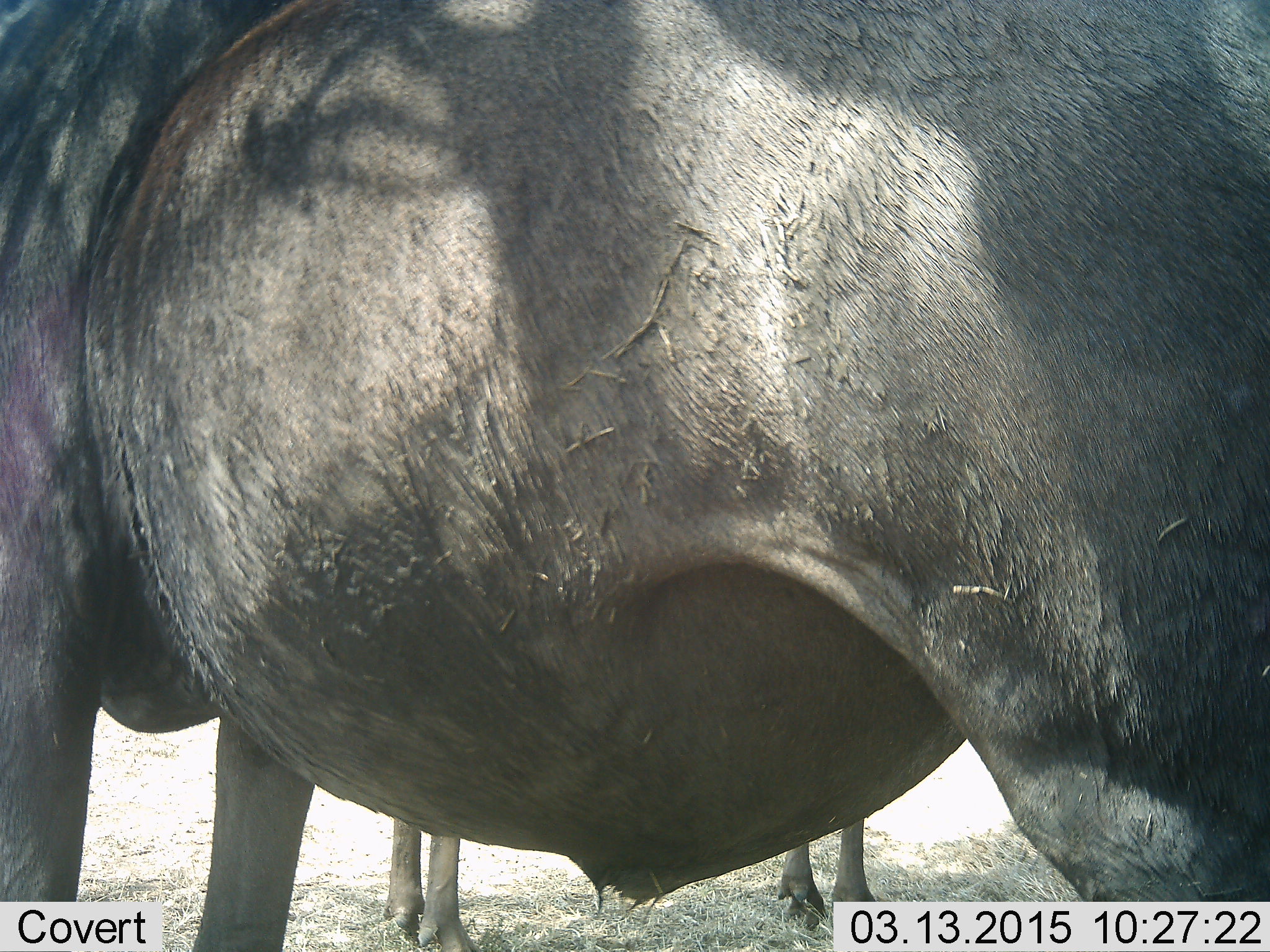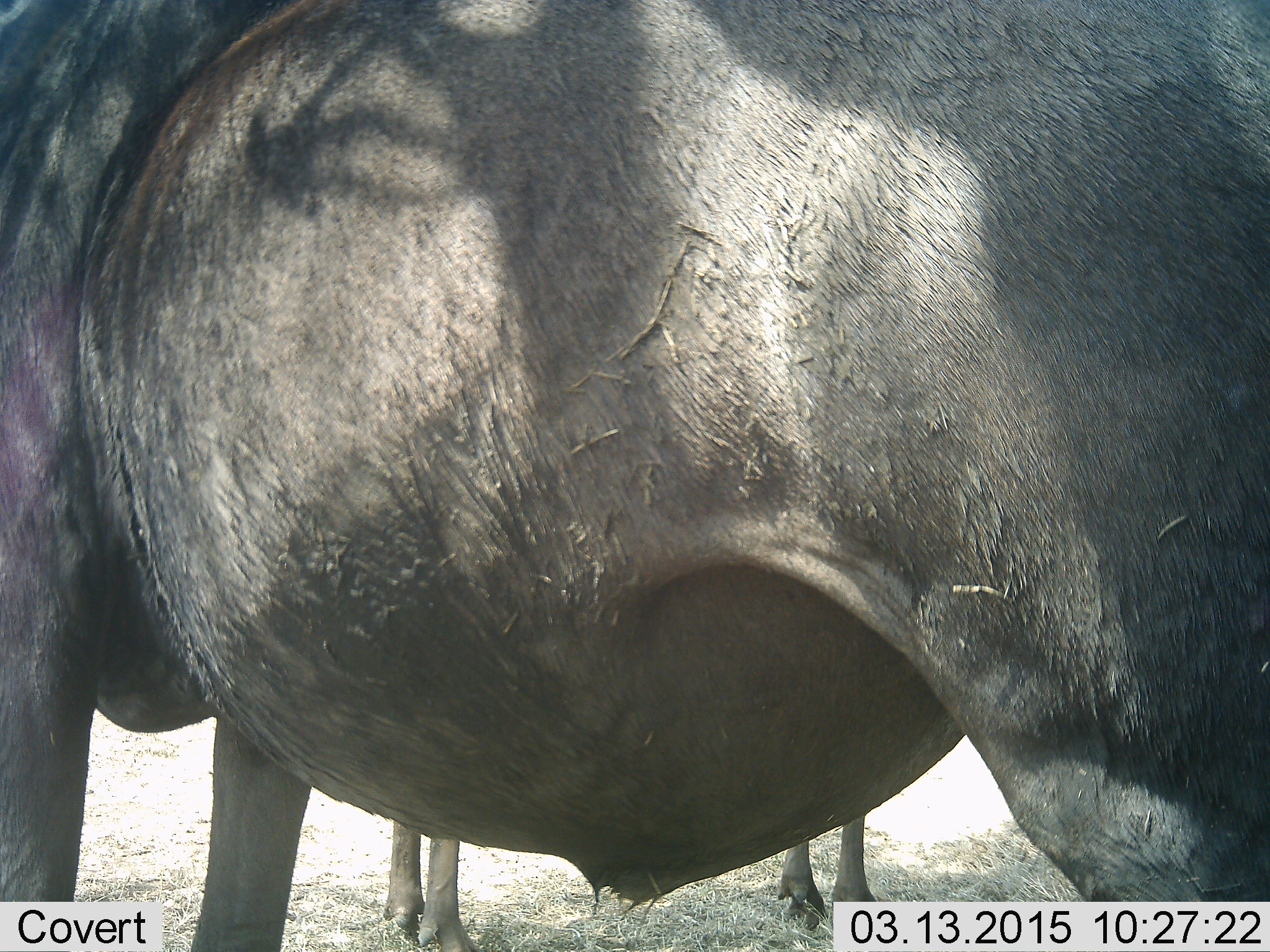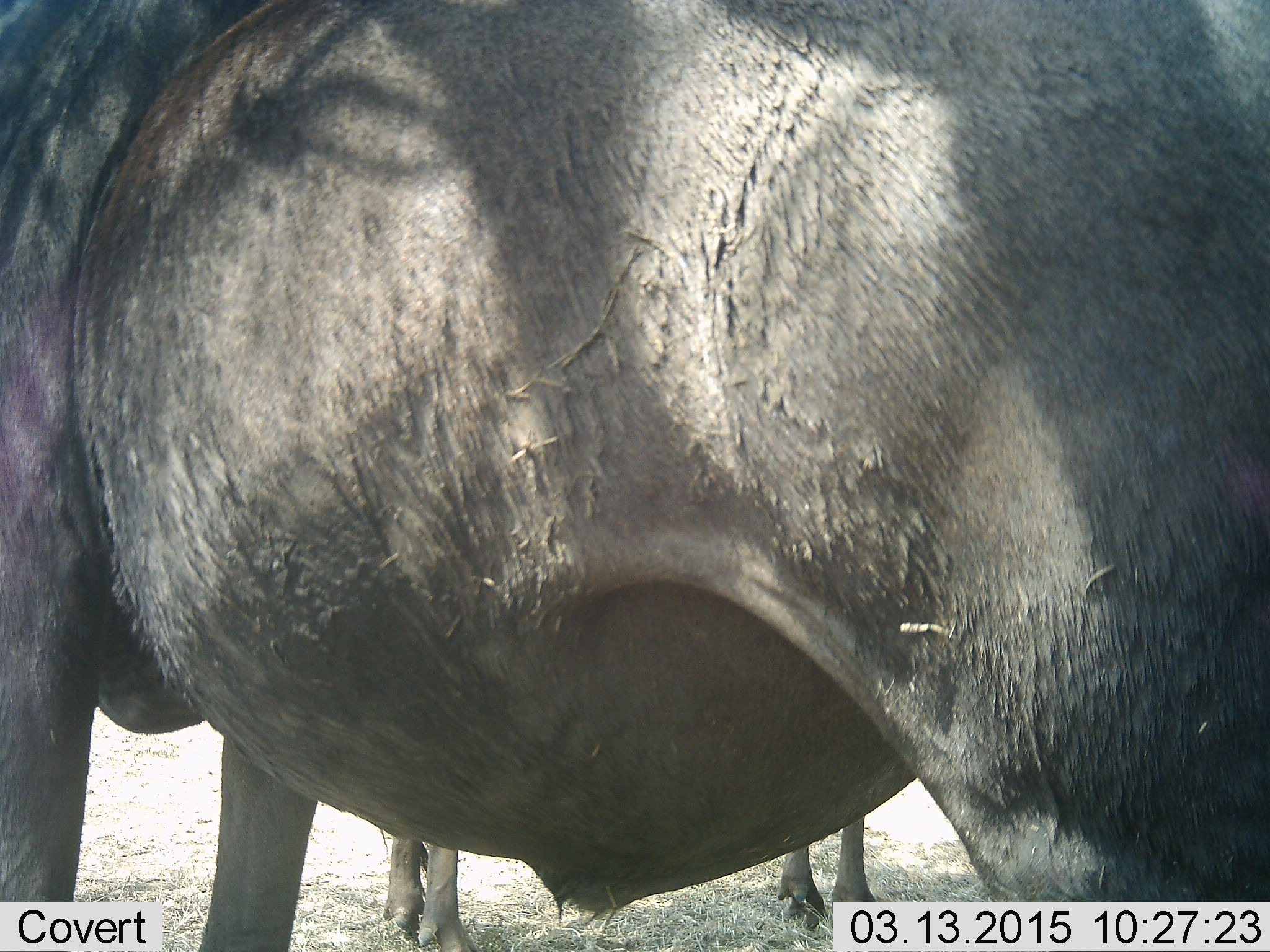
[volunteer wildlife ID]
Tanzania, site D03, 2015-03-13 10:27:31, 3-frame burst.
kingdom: Animalia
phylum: Chordata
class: Mammalia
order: Artiodactyla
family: Bovidae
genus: Connochaetes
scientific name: Connochaetes taurinus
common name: blue wildebeest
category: wildebeest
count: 2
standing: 100%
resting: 0%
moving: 0%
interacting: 0%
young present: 0%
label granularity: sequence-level